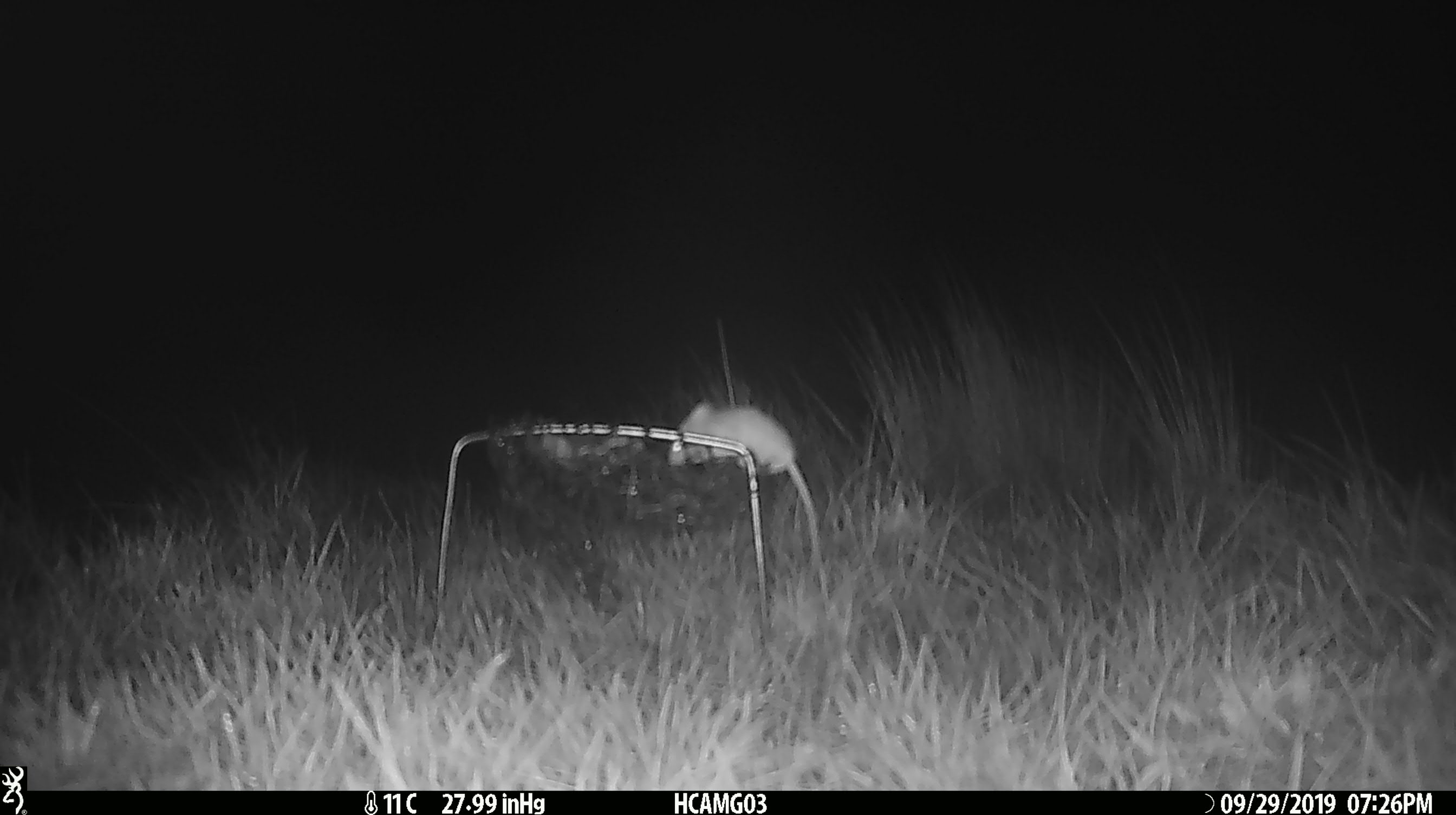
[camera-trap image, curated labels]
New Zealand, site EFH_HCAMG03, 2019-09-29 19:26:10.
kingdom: Animalia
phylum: Chordata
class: Mammalia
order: Rodentia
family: Muridae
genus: Mus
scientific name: Mus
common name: mouse